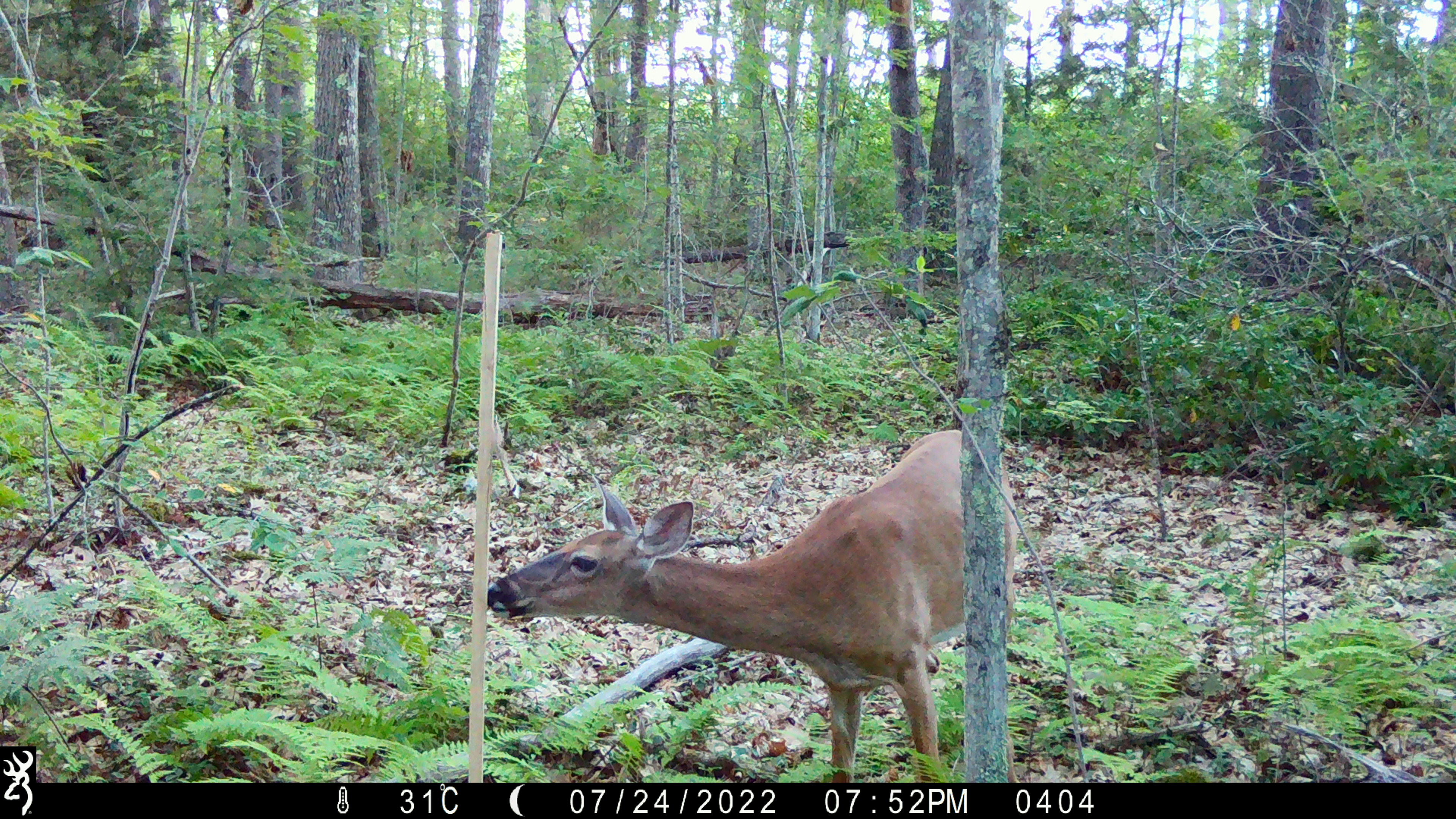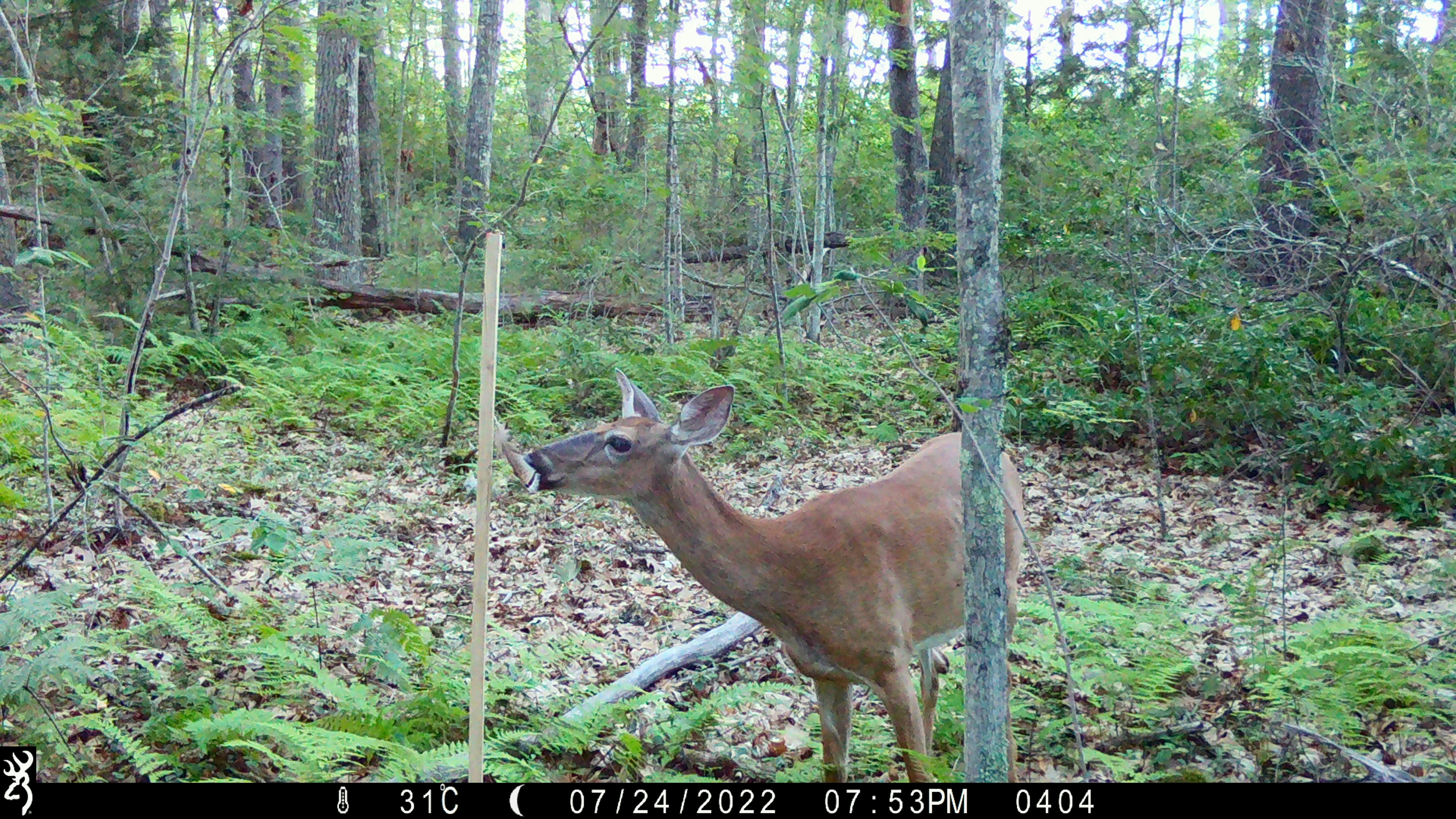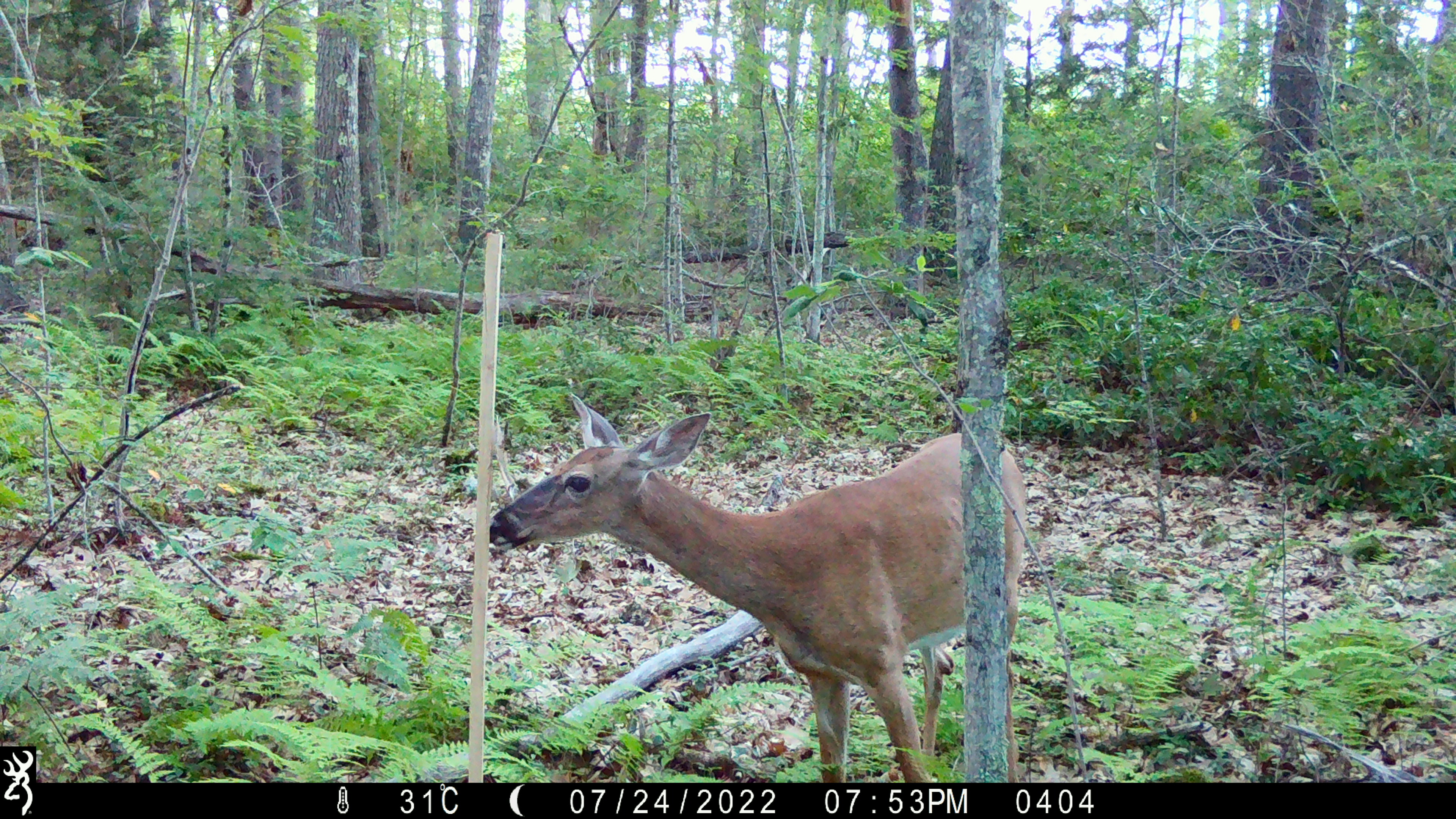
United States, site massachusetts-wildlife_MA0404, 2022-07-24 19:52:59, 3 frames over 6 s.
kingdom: Animalia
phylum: Chordata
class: Mammalia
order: Artiodactyla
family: Cervidae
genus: Odocoileus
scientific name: Odocoileus virginianus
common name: white-tailed deer